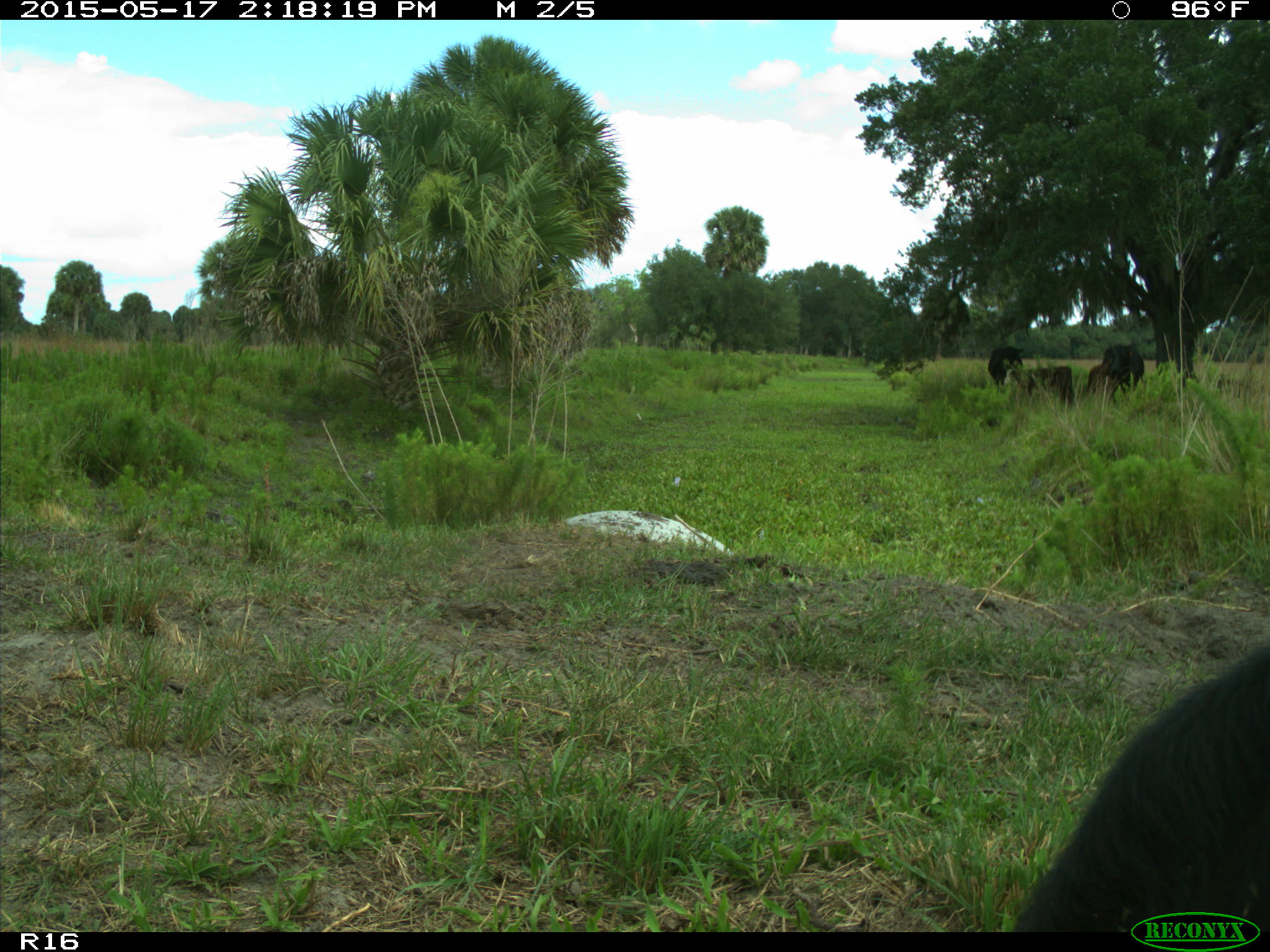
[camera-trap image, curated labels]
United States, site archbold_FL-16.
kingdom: Animalia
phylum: Chordata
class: Mammalia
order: Artiodactyla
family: Bovidae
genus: Bos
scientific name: Bos taurus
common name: domestic cow